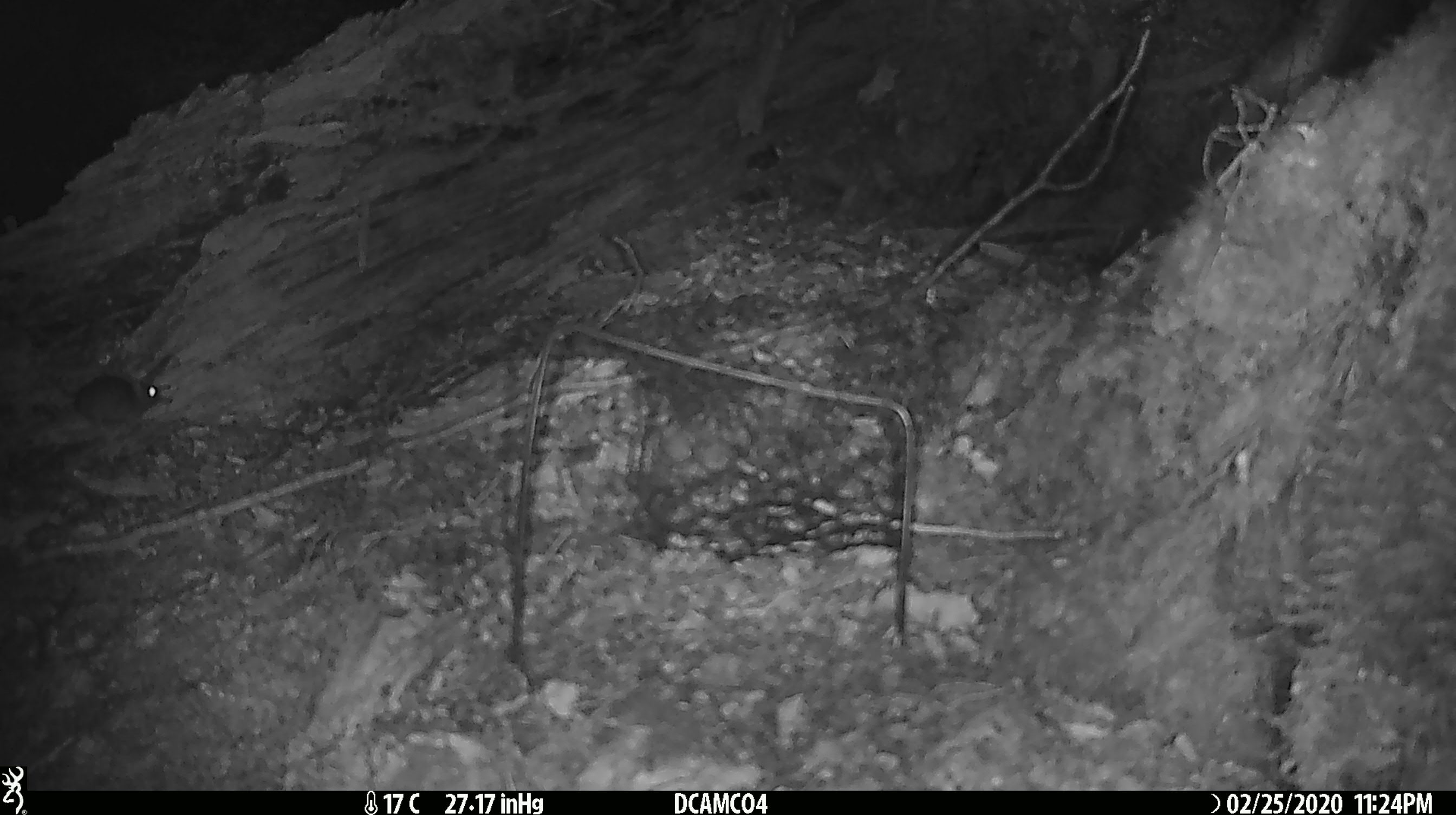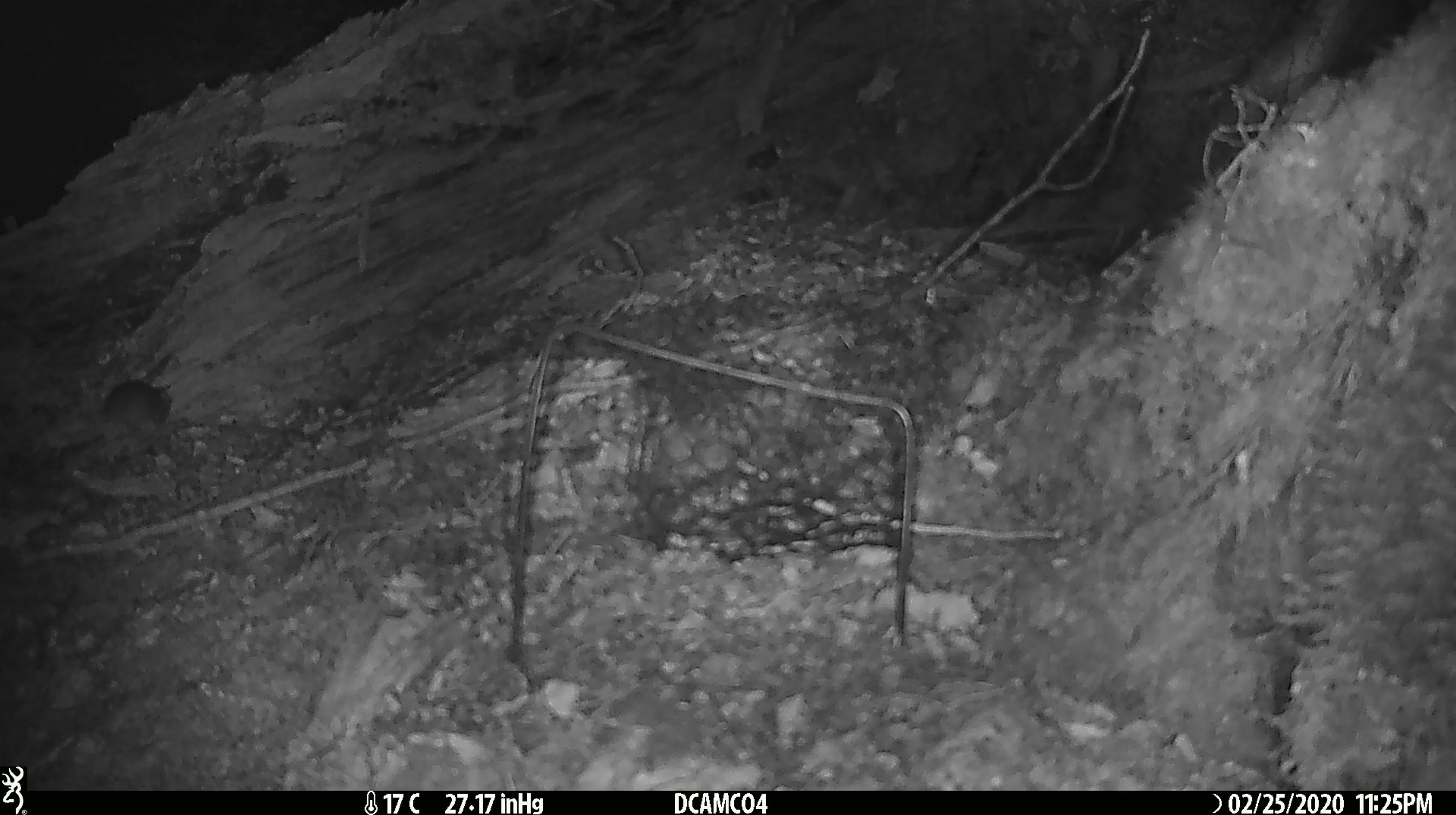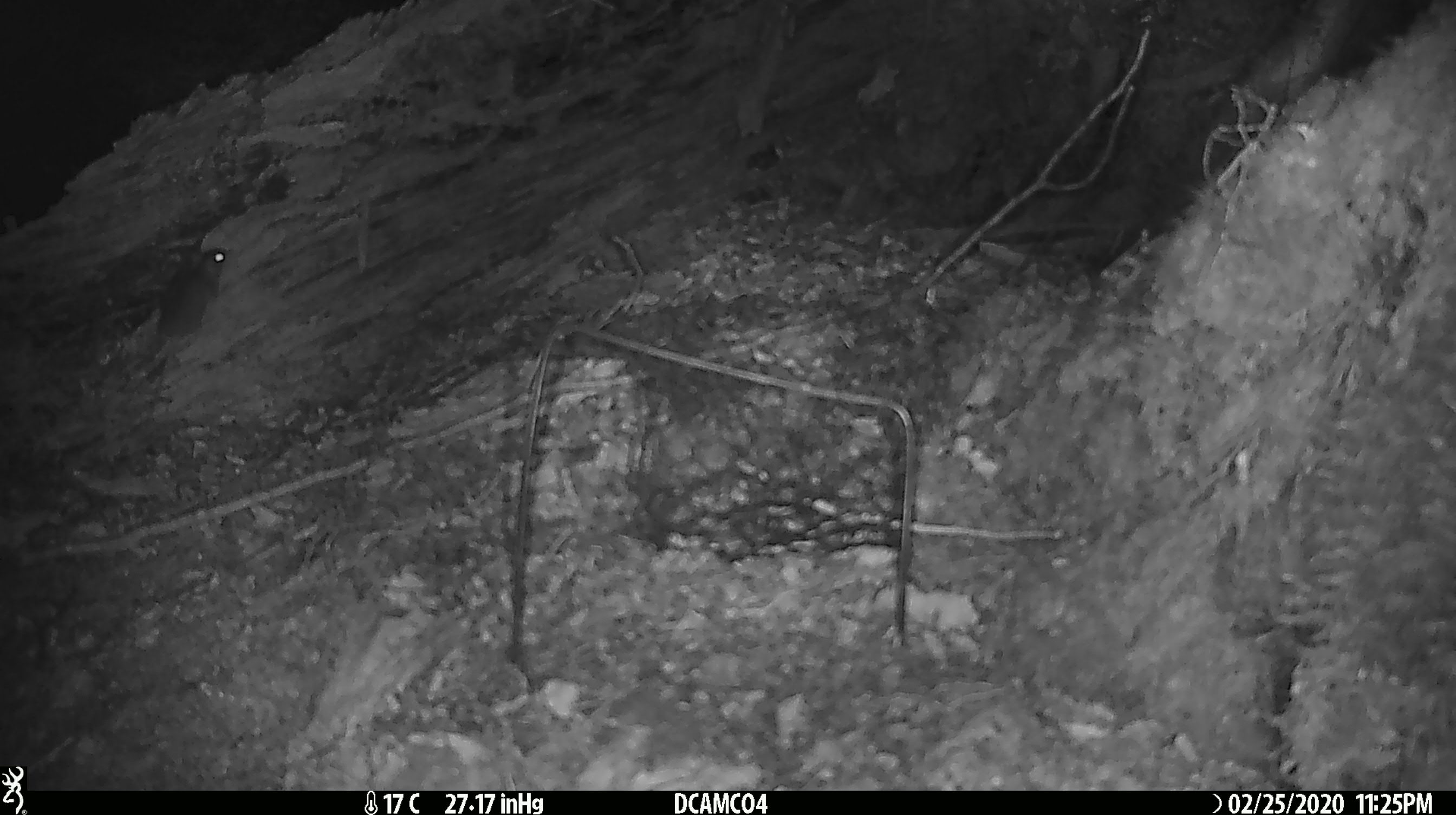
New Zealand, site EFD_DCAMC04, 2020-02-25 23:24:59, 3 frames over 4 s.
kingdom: Animalia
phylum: Chordata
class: Mammalia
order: Rodentia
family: Muridae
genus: Mus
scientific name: Mus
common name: mouse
Mouse (Mus).